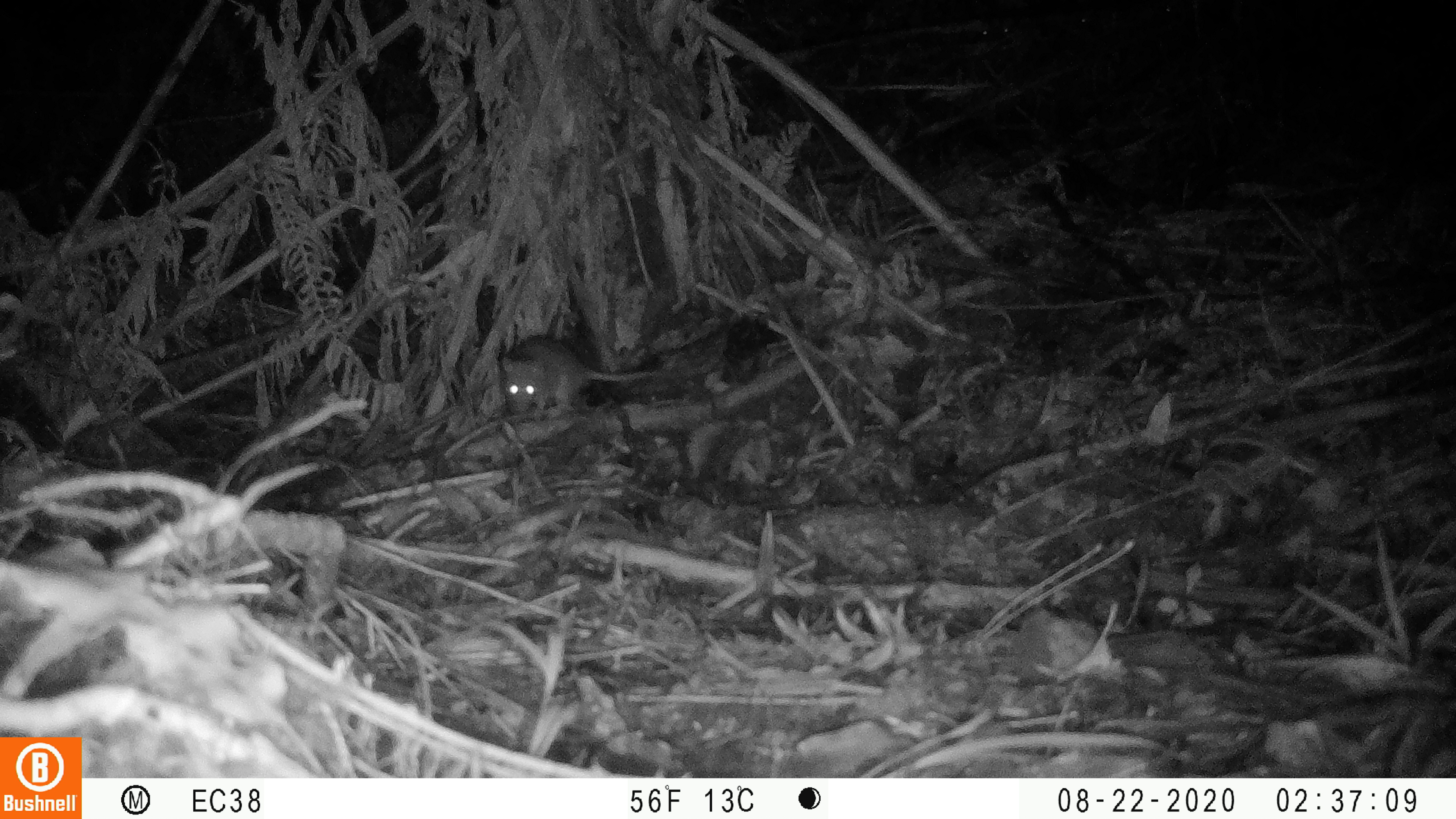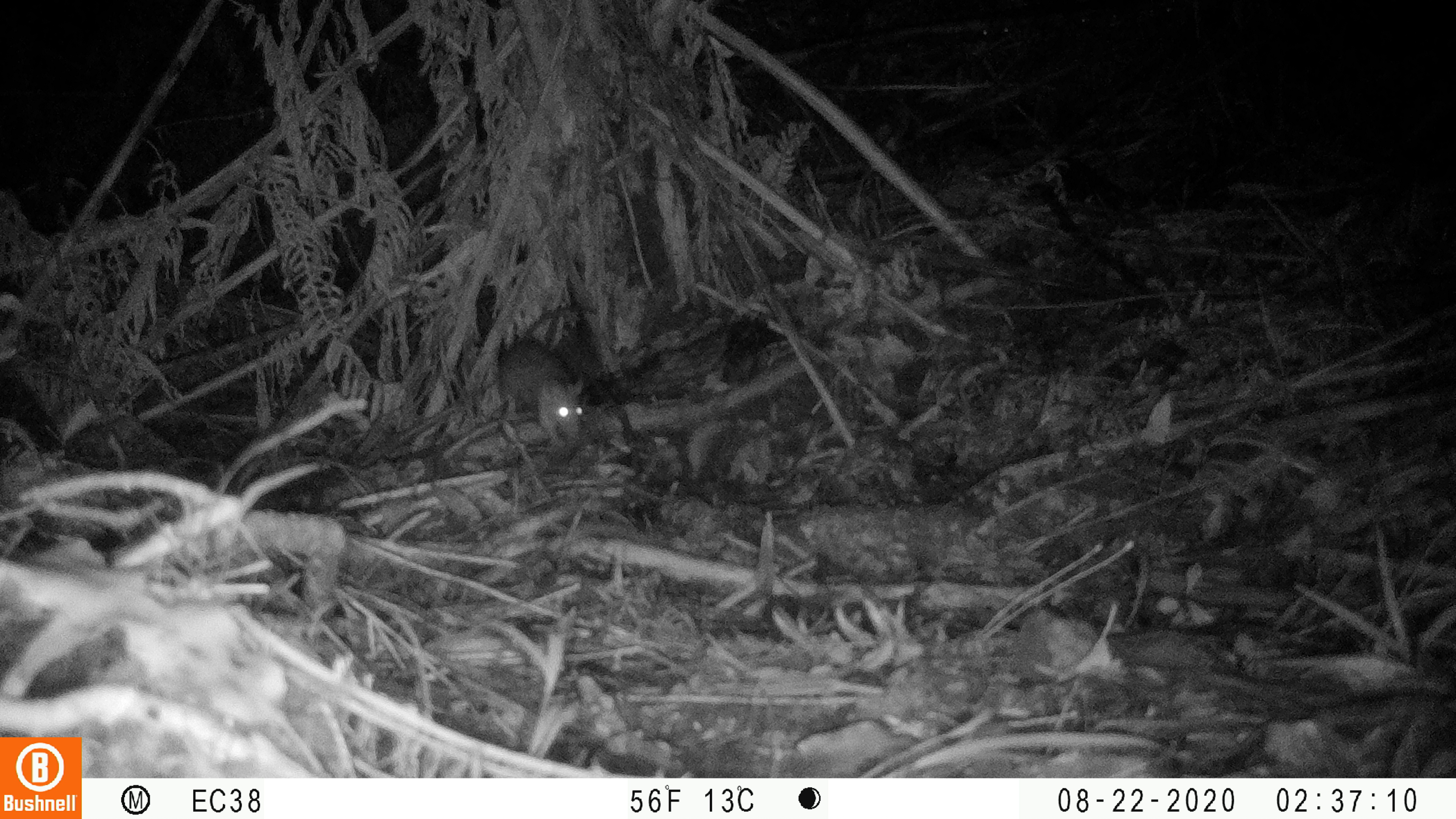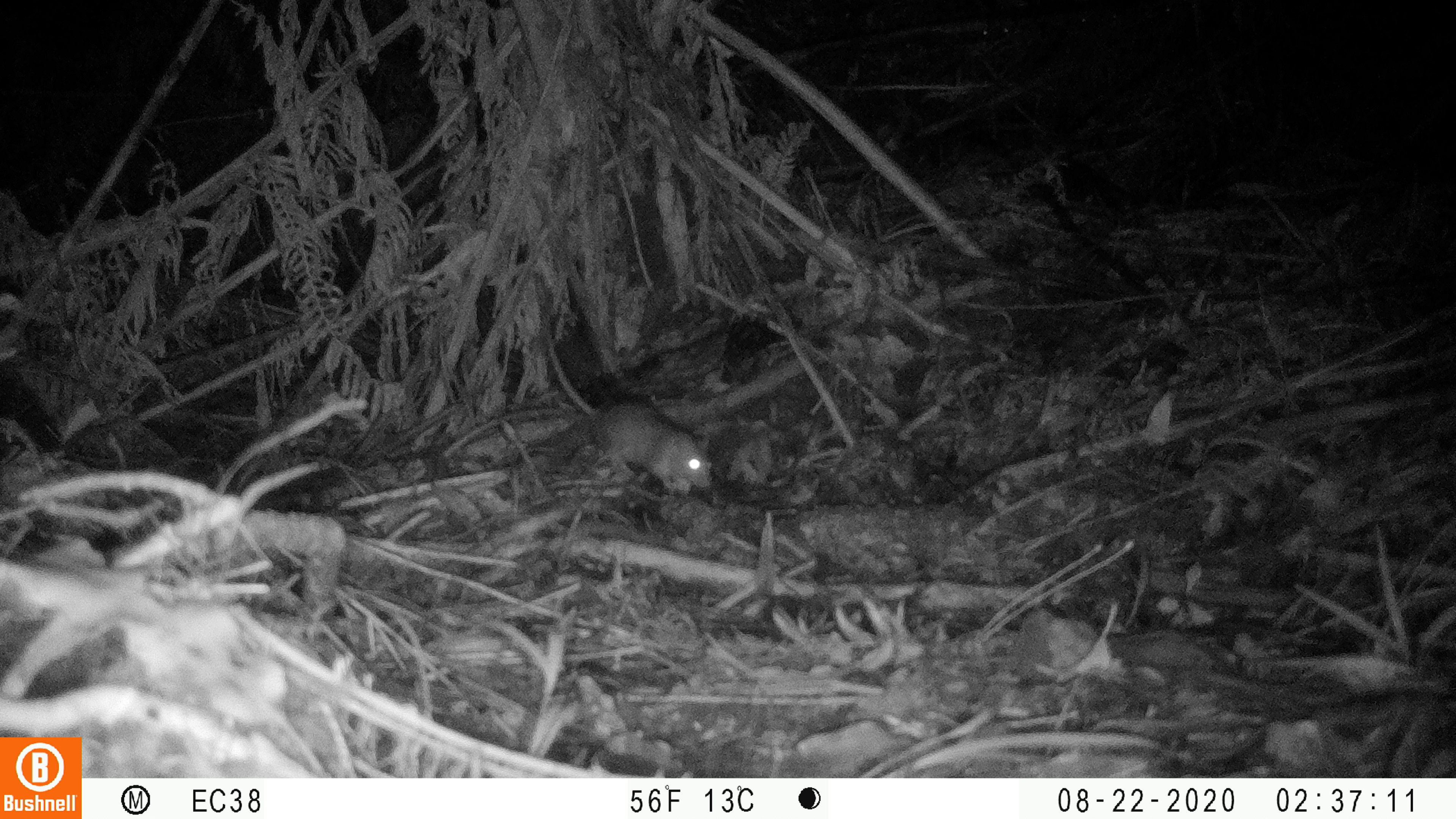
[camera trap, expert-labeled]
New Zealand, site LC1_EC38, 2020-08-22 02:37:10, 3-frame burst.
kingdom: Animalia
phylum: Chordata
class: Mammalia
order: Rodentia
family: Muridae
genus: Rattus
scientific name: Rattus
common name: rat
Rat (Rattus).